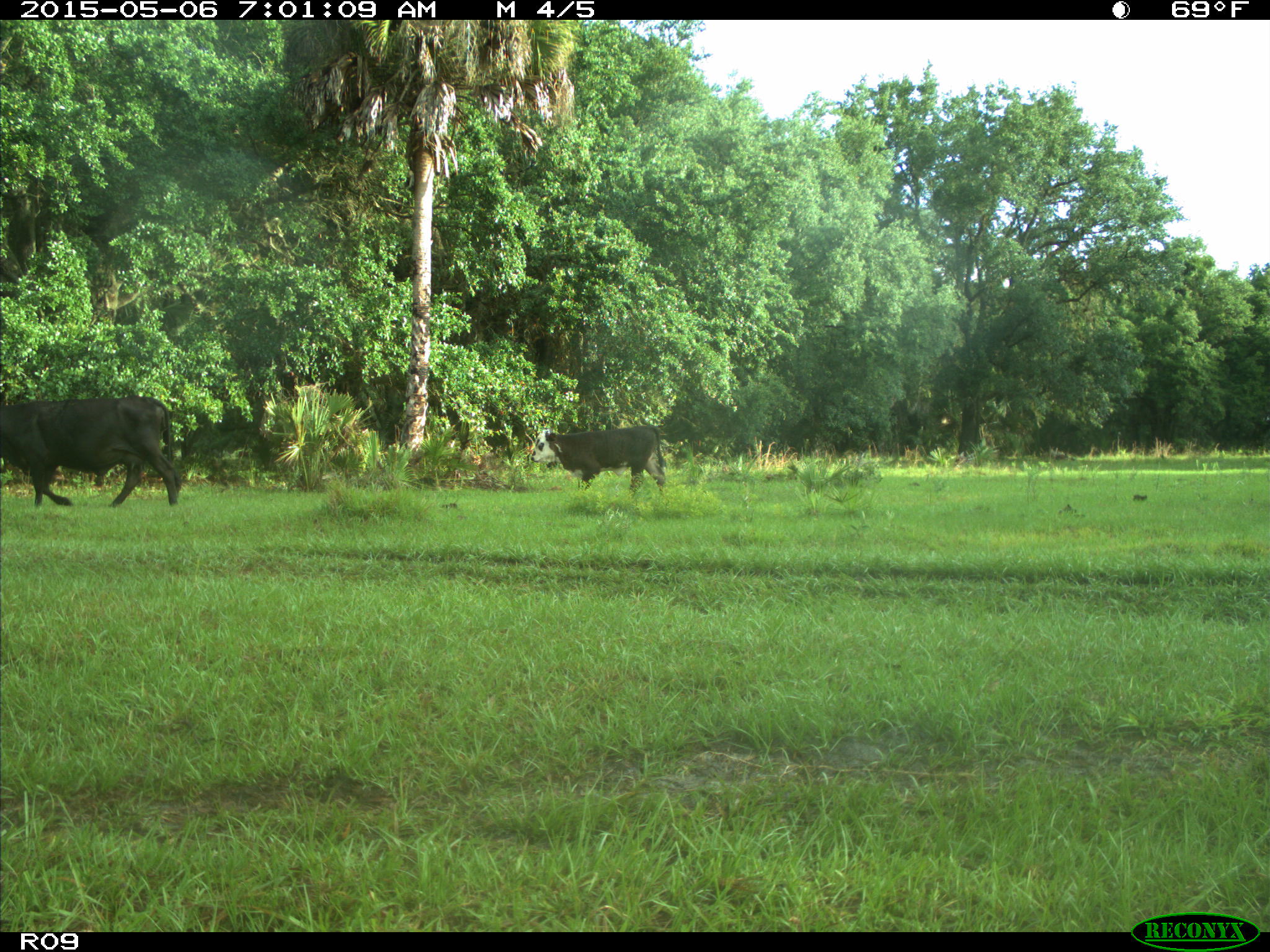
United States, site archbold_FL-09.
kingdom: Animalia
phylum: Chordata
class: Mammalia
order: Artiodactyla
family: Bovidae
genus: Bos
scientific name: Bos taurus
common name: domestic cow